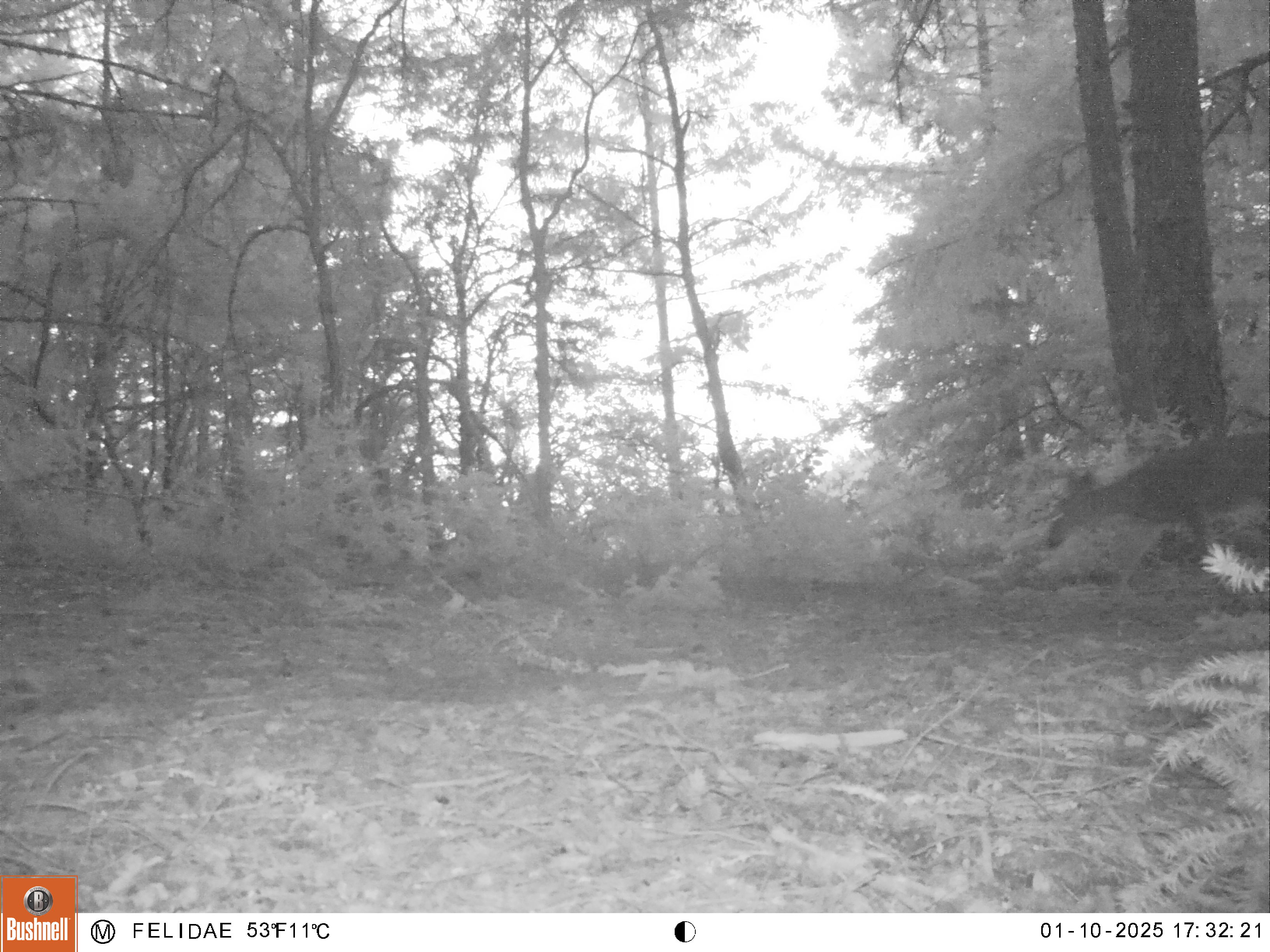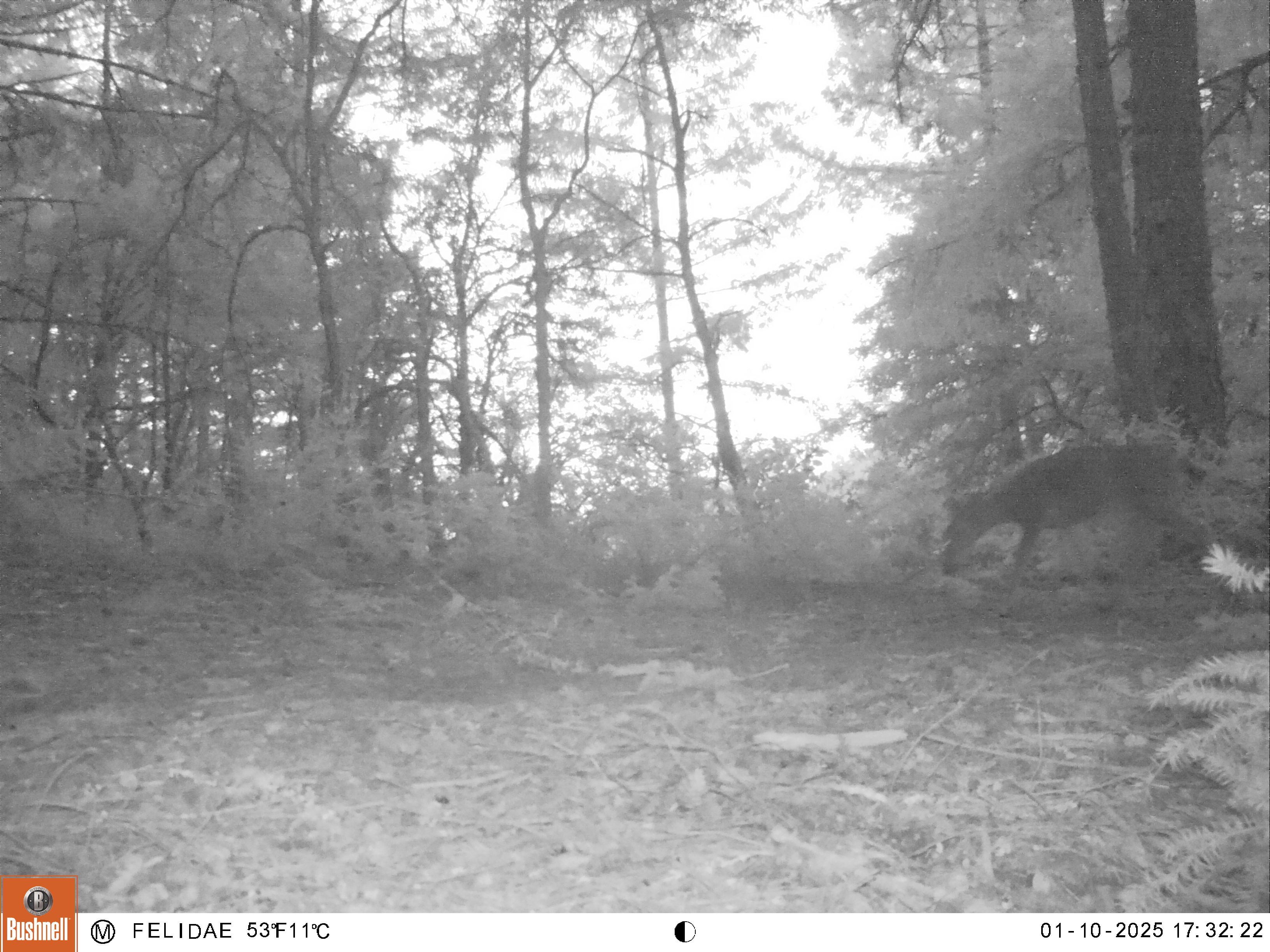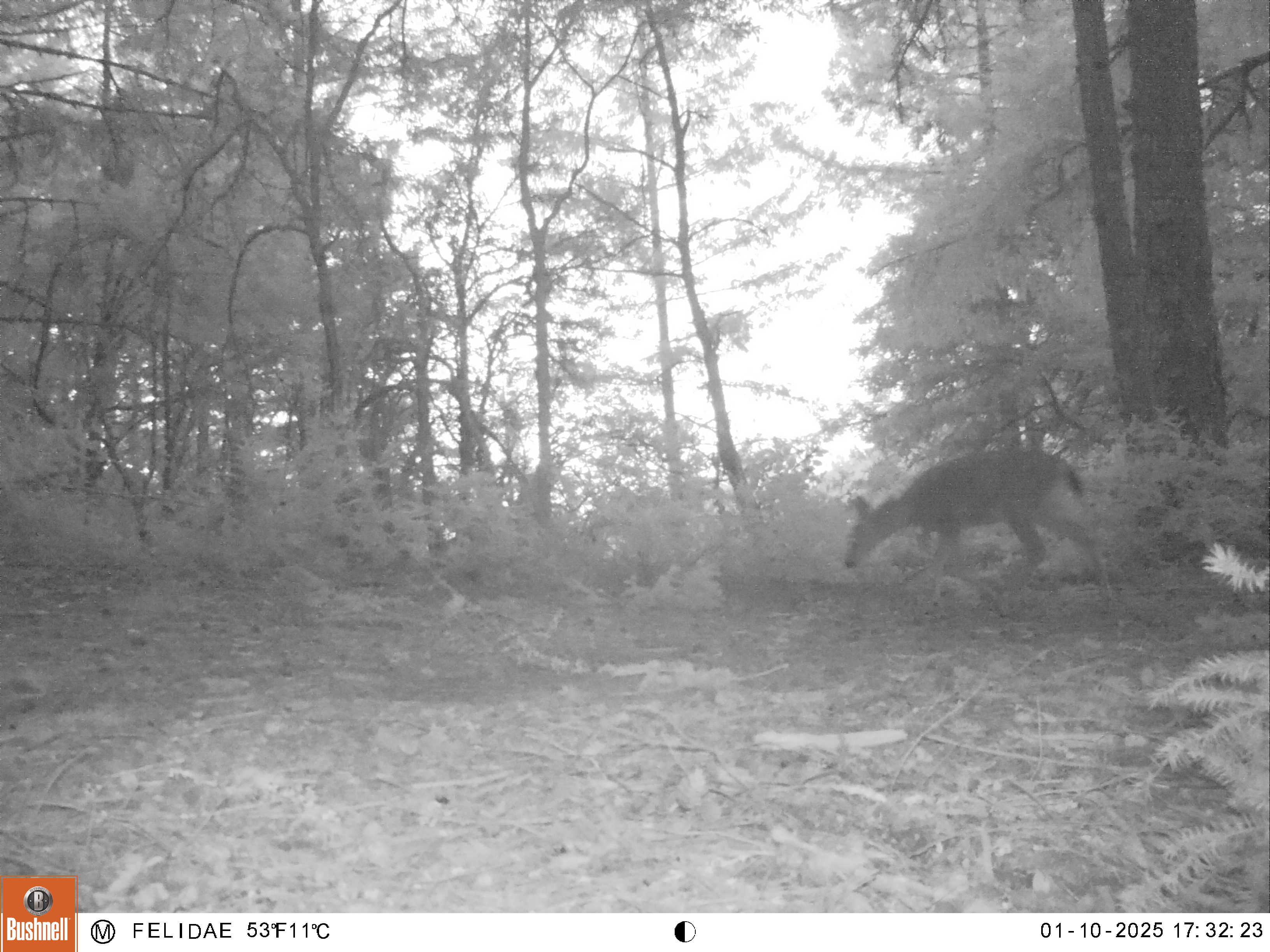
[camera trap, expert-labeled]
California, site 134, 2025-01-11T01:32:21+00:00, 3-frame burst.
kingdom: Animalia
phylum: Chordata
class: Mammalia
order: Artiodactyla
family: Cervidae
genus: Odocoileus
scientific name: Odocoileus hemionus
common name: mule deer